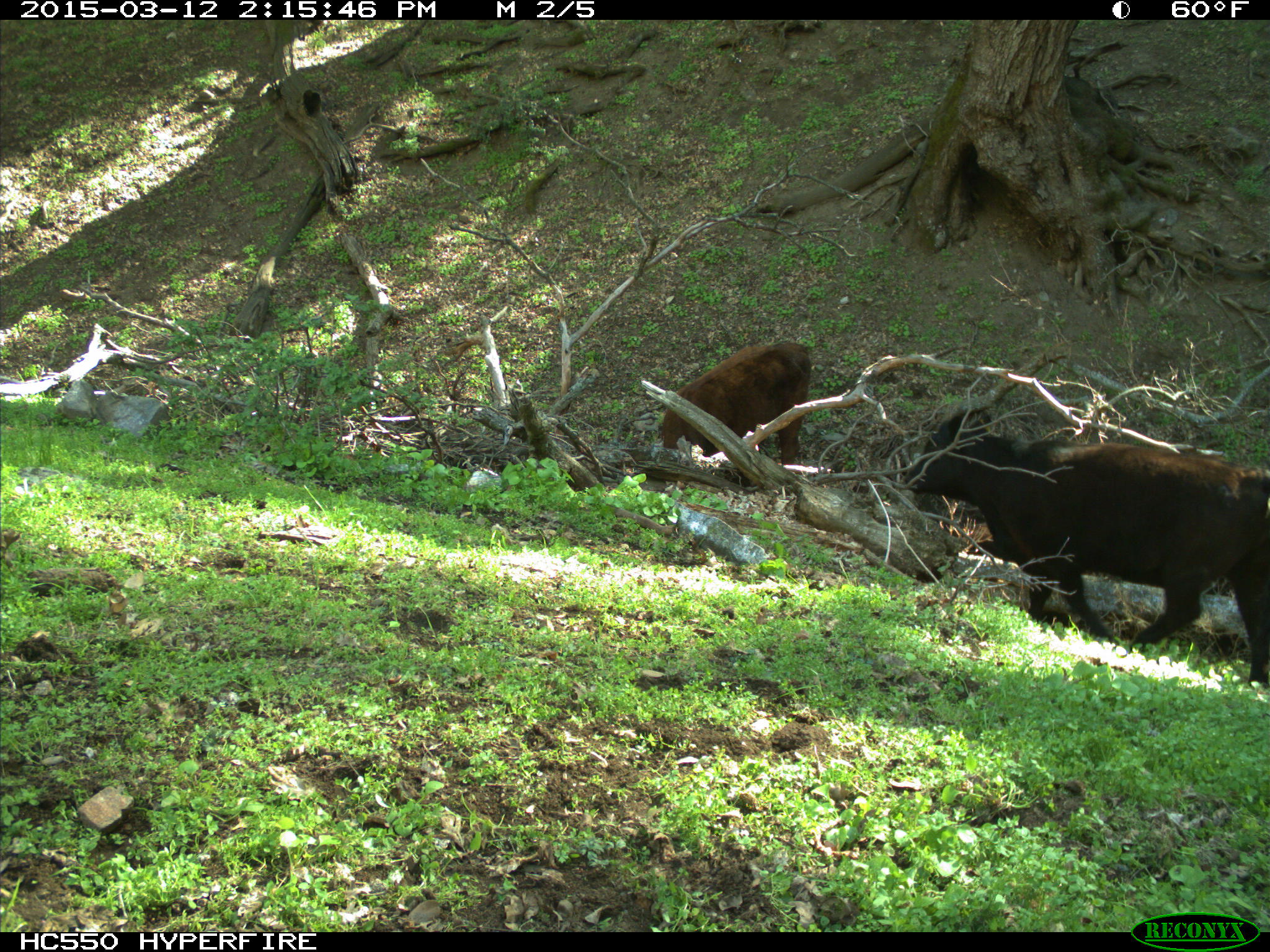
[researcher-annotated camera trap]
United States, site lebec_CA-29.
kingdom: Animalia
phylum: Chordata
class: Mammalia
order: Artiodactyla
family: Bovidae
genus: Bos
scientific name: Bos taurus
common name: domestic cow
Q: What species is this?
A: Bos taurus (domestic cow).